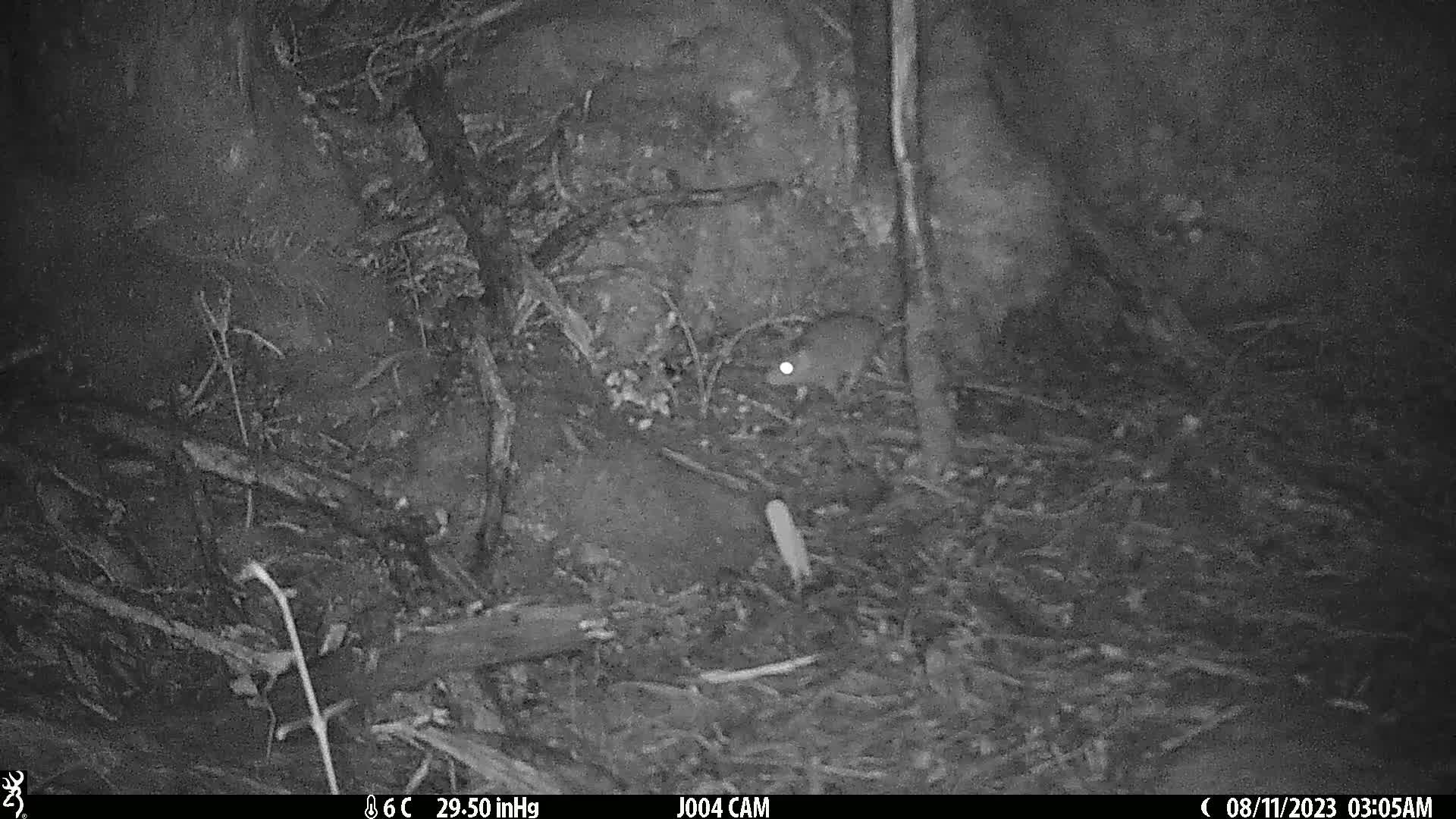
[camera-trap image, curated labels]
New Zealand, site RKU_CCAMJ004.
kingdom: Animalia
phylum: Chordata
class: Mammalia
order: Rodentia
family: Muridae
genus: Rattus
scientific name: Rattus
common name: rat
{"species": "rat (Rattus)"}